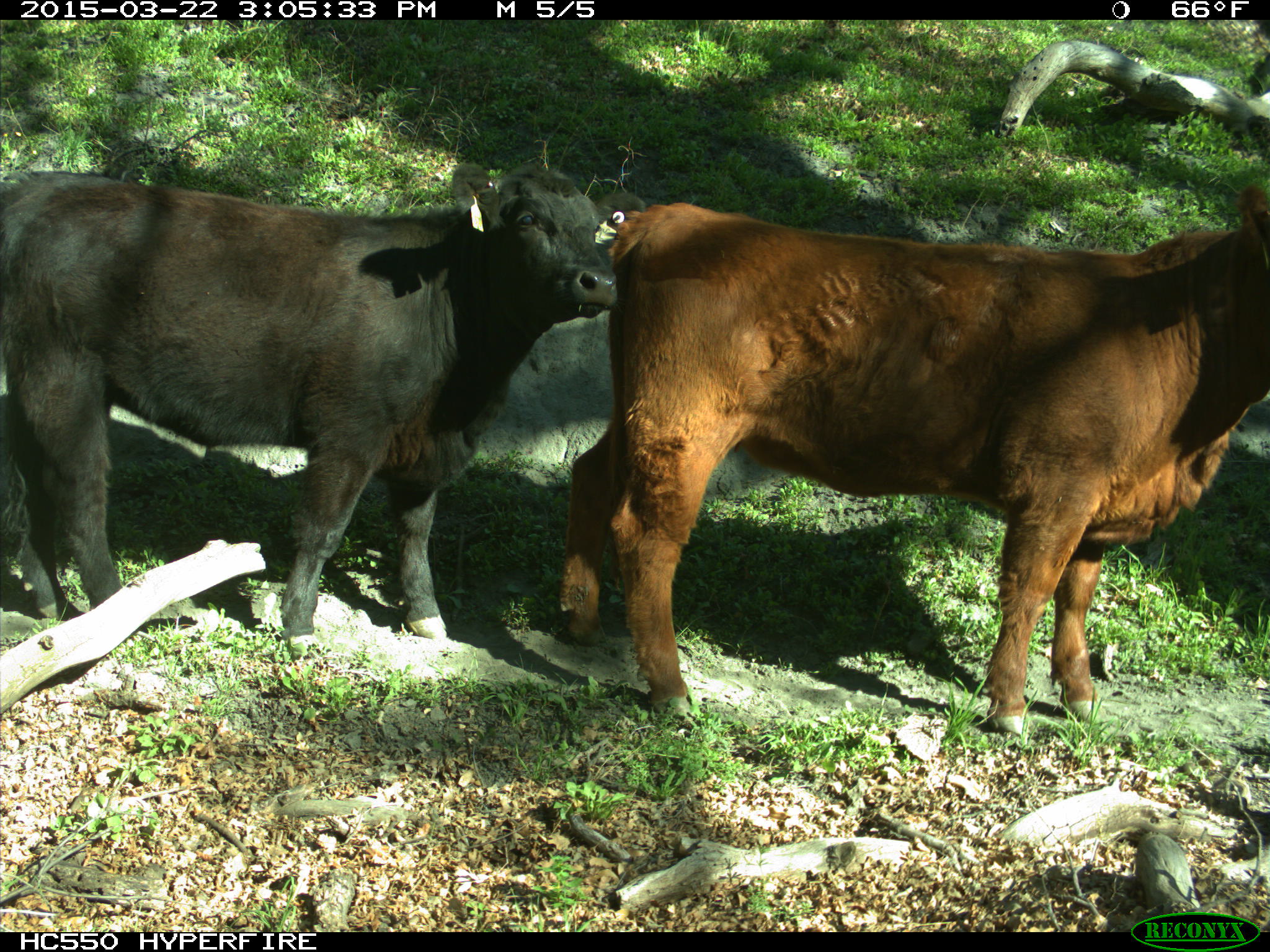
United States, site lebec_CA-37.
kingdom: Animalia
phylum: Chordata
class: Mammalia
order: Artiodactyla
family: Bovidae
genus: Bos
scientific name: Bos taurus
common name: domestic cow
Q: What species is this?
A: Bos taurus (domestic cow).